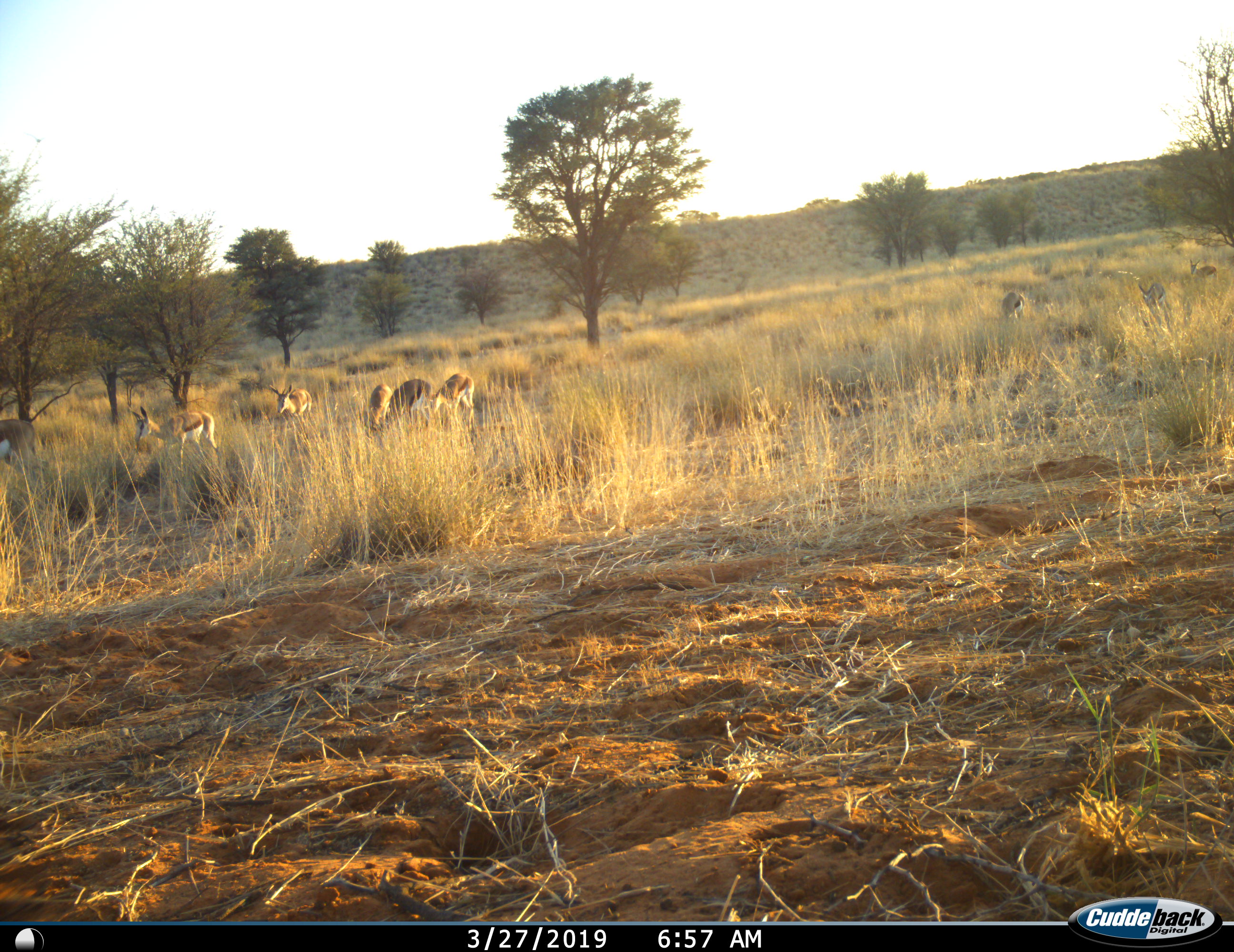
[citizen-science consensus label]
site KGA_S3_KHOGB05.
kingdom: Animalia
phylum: Chordata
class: Mammalia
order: Artiodactyla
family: Bovidae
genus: Antidorcas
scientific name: Antidorcas marsupialis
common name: springbok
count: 9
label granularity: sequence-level